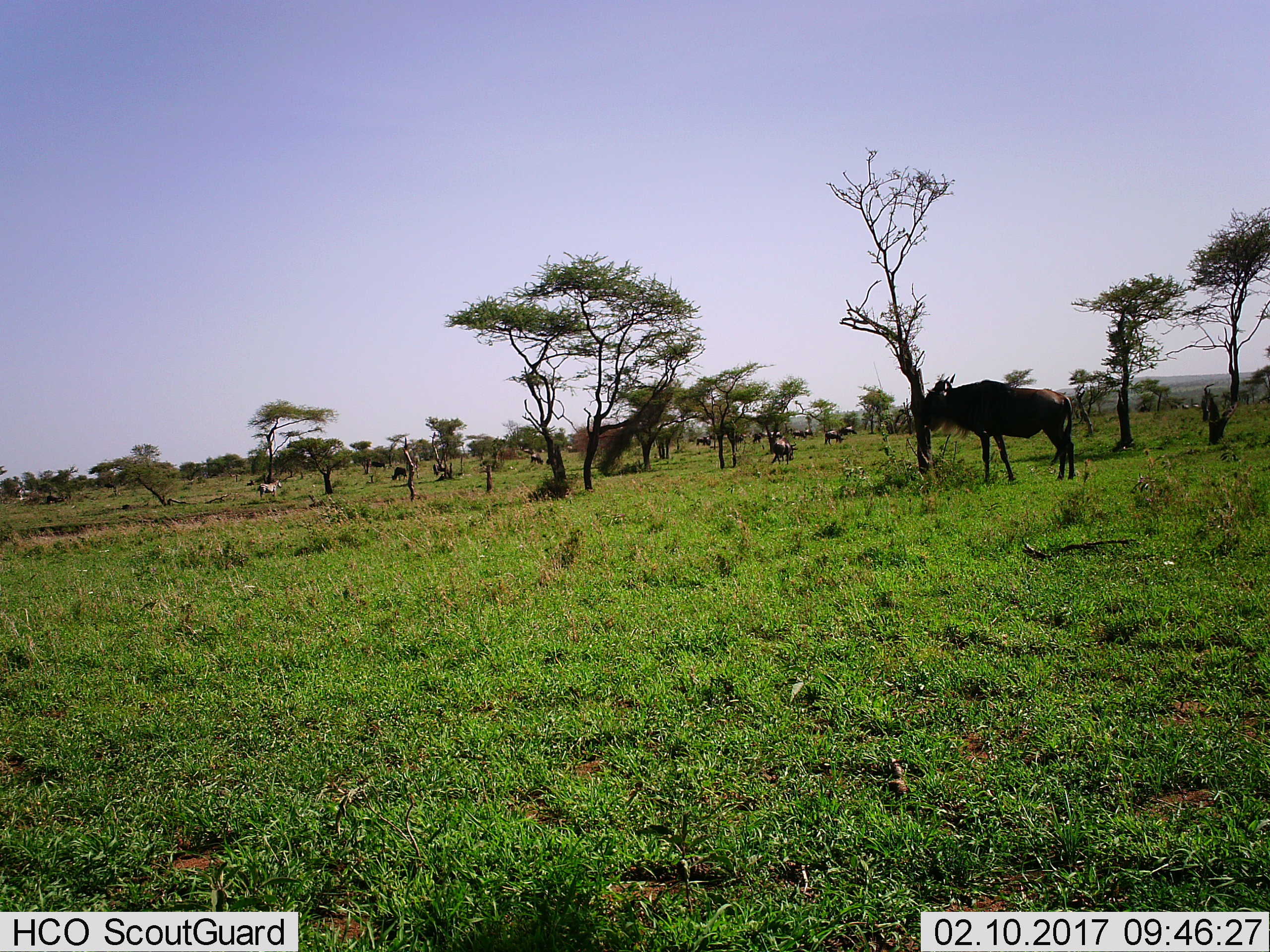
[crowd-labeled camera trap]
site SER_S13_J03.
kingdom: Animalia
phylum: Chordata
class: Mammalia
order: Artiodactyla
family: Bovidae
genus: Connochaetes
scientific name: Connochaetes taurinus taurinus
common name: blue wildebeest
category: wildebeestblue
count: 11-50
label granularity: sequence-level